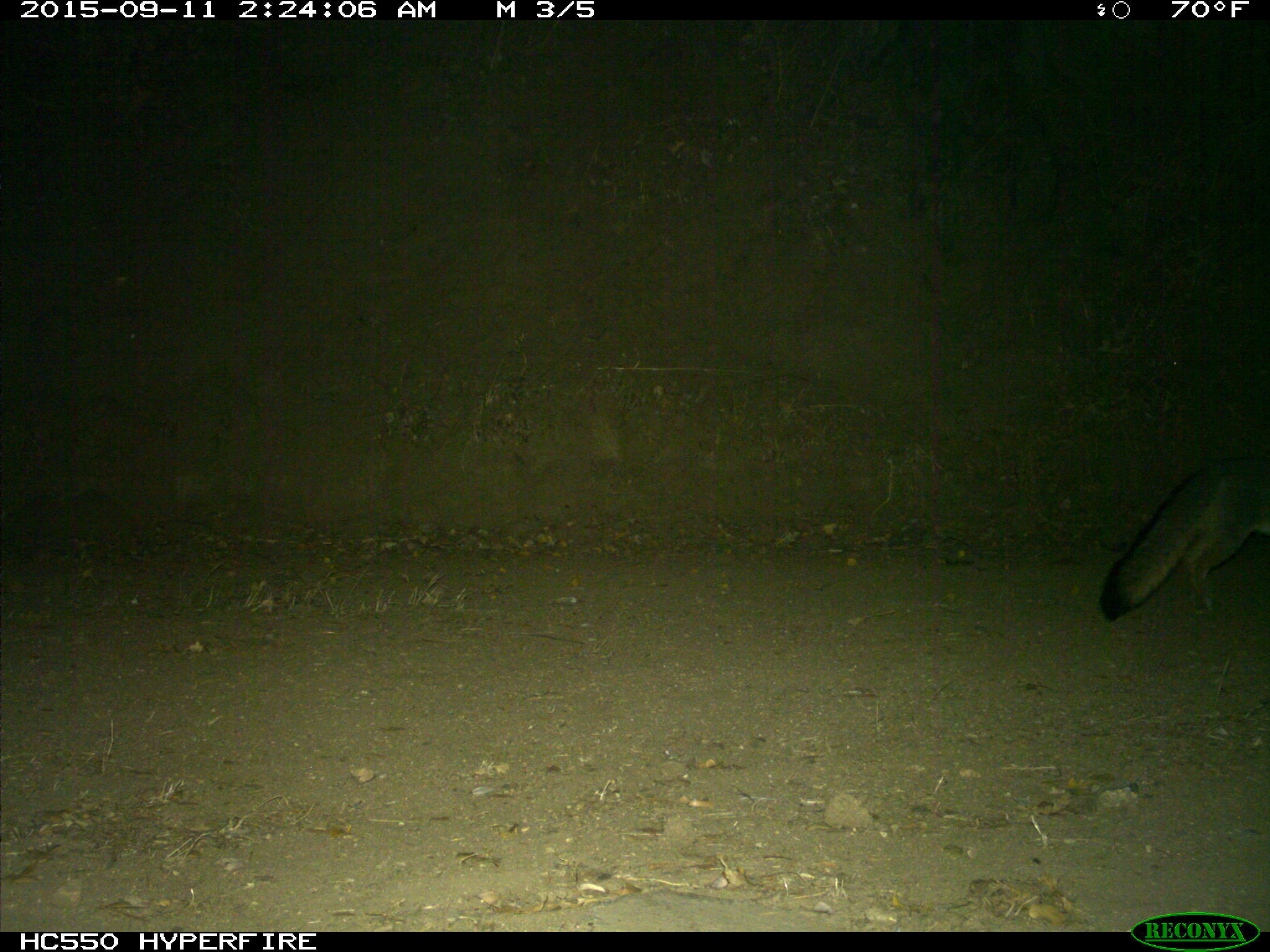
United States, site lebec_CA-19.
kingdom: Animalia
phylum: Chordata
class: Mammalia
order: Carnivora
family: Canidae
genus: Urocyon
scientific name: Urocyon cinereoargenteus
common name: gray fox